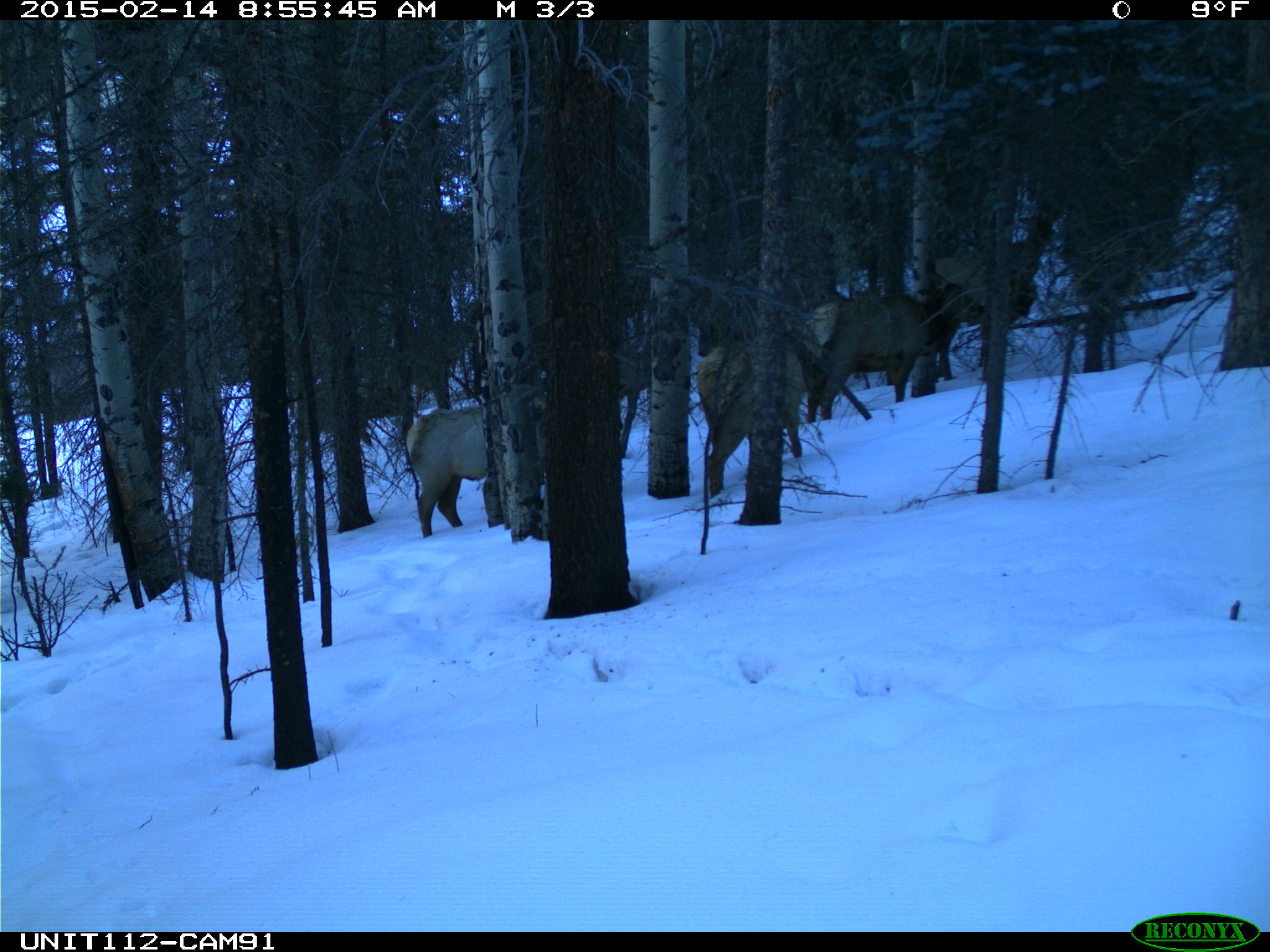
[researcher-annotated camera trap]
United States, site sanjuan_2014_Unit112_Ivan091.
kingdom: Animalia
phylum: Chordata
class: Mammalia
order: Artiodactyla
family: Cervidae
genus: Cervus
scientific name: Cervus elaphus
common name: red deer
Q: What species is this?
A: Cervus elaphus (red deer).